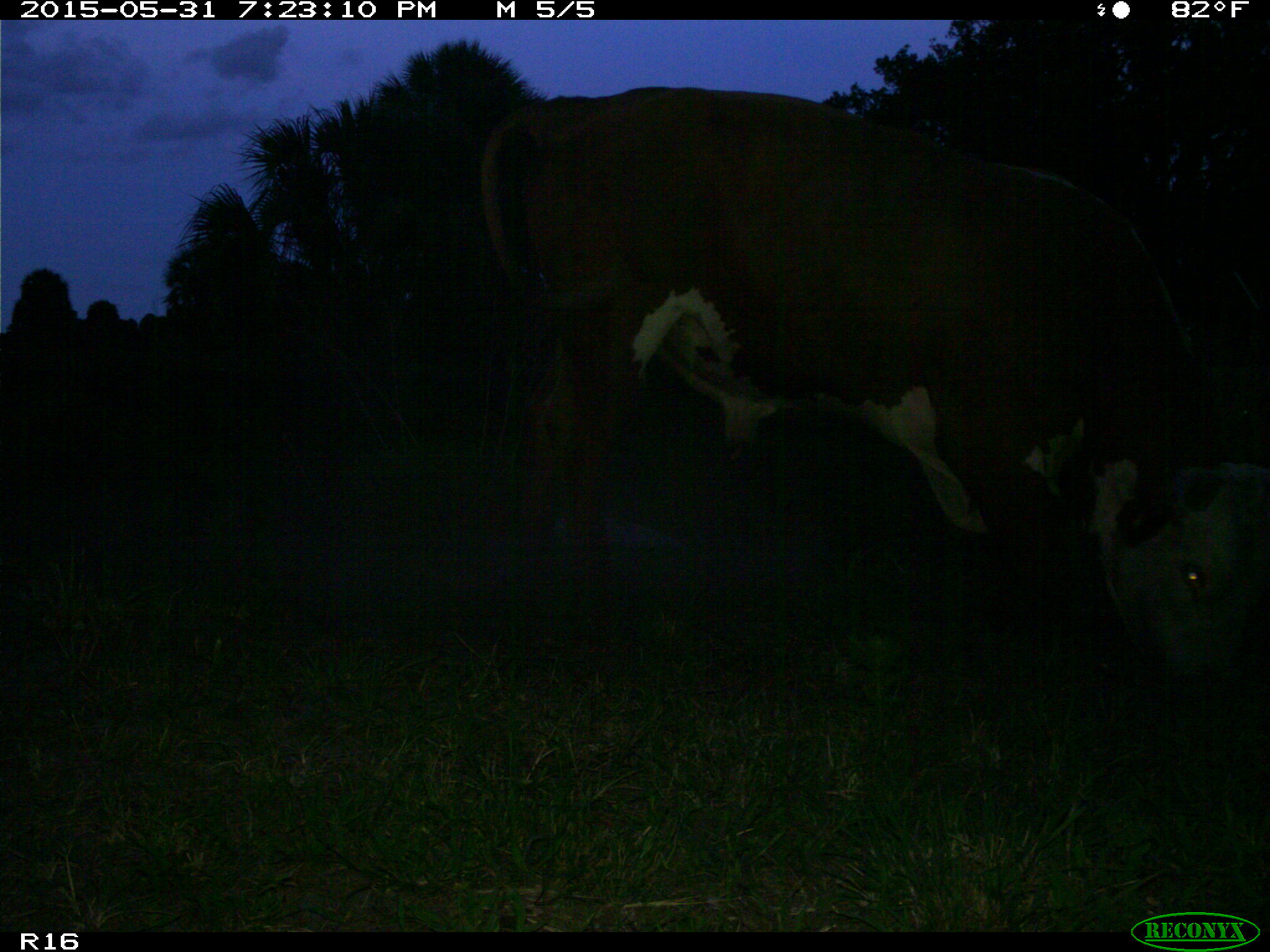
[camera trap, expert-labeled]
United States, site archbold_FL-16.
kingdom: Animalia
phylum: Chordata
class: Mammalia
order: Artiodactyla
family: Bovidae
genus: Bos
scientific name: Bos taurus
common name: domestic cow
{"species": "Bos taurus (domestic cow)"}